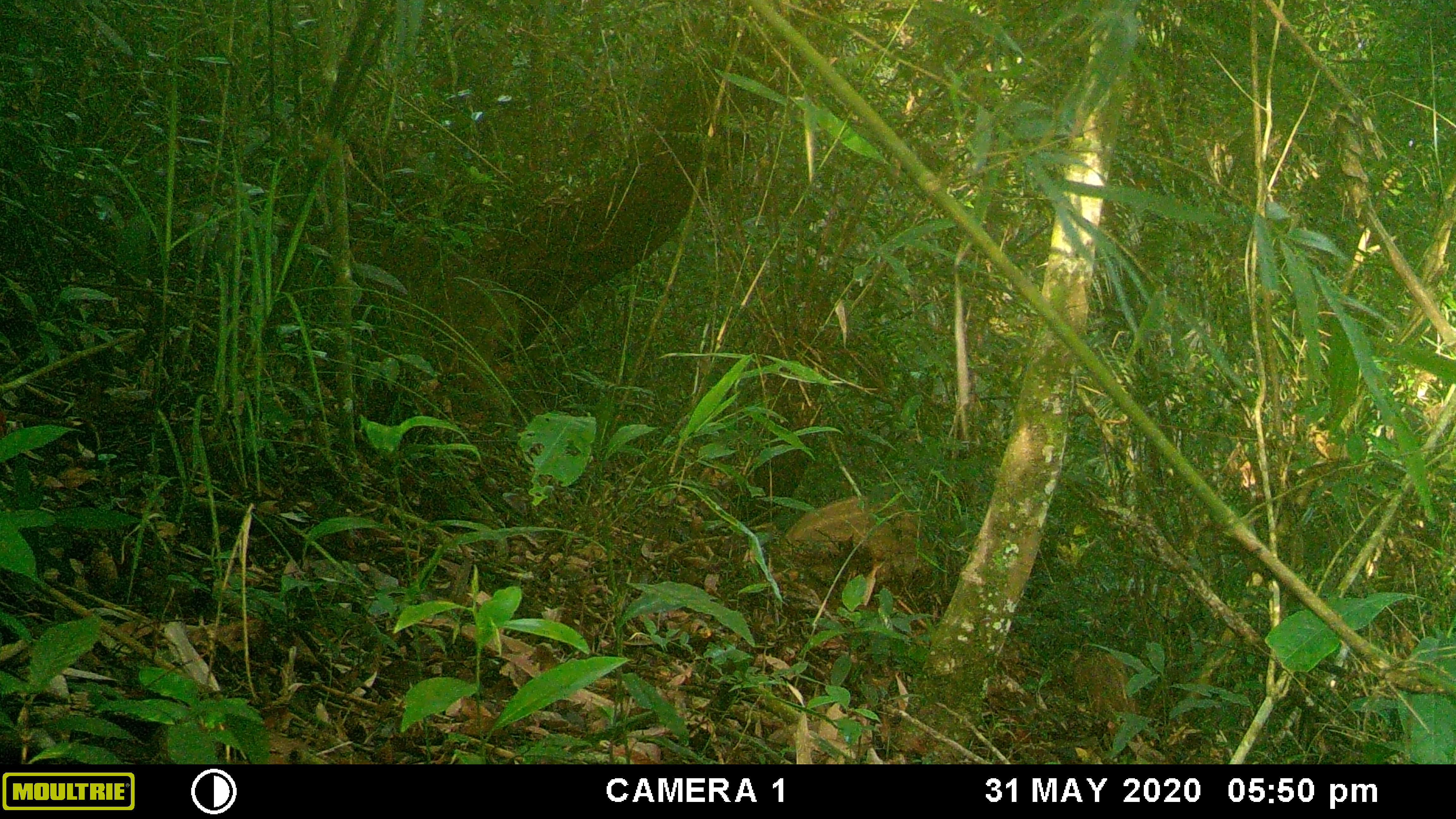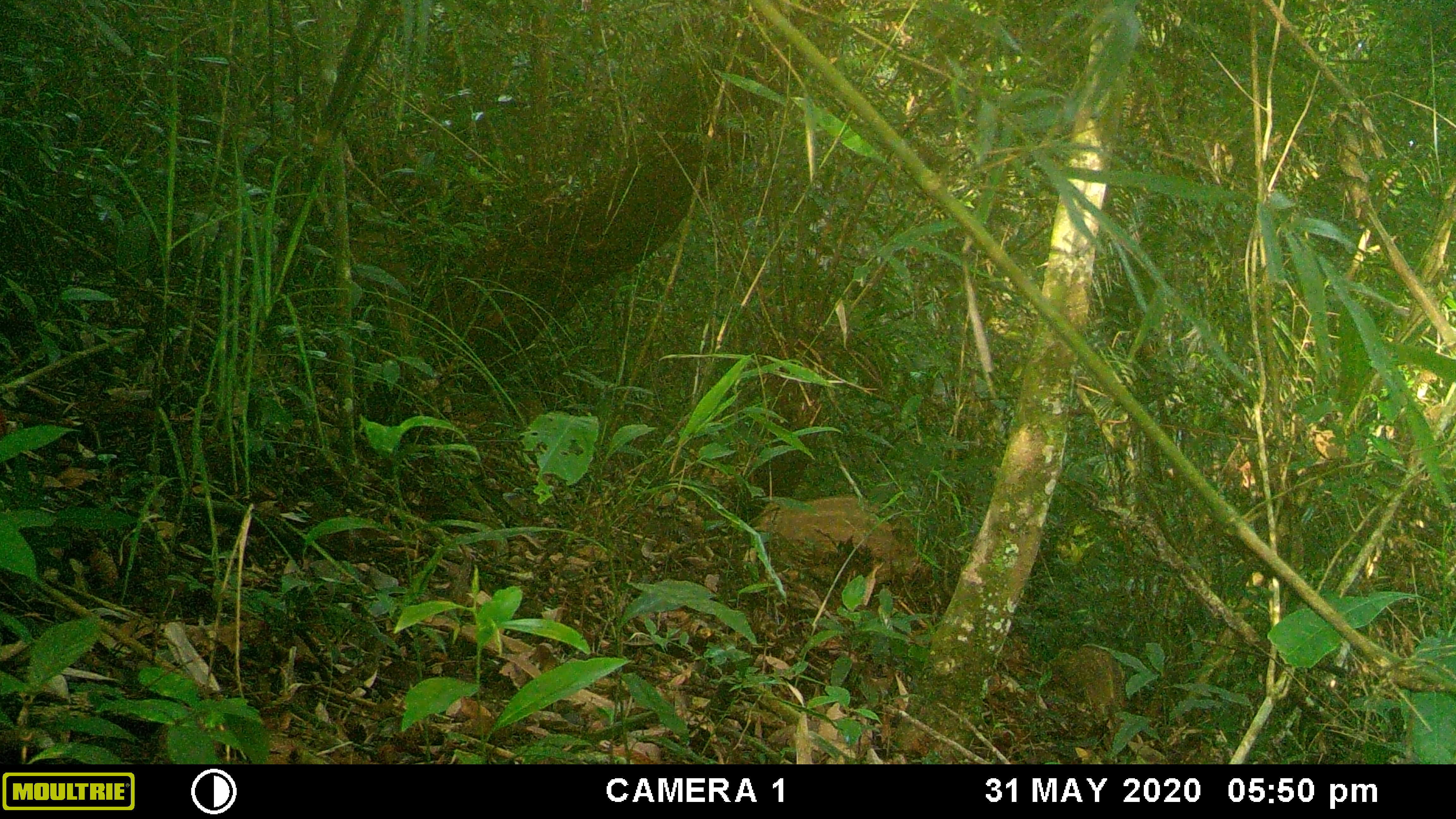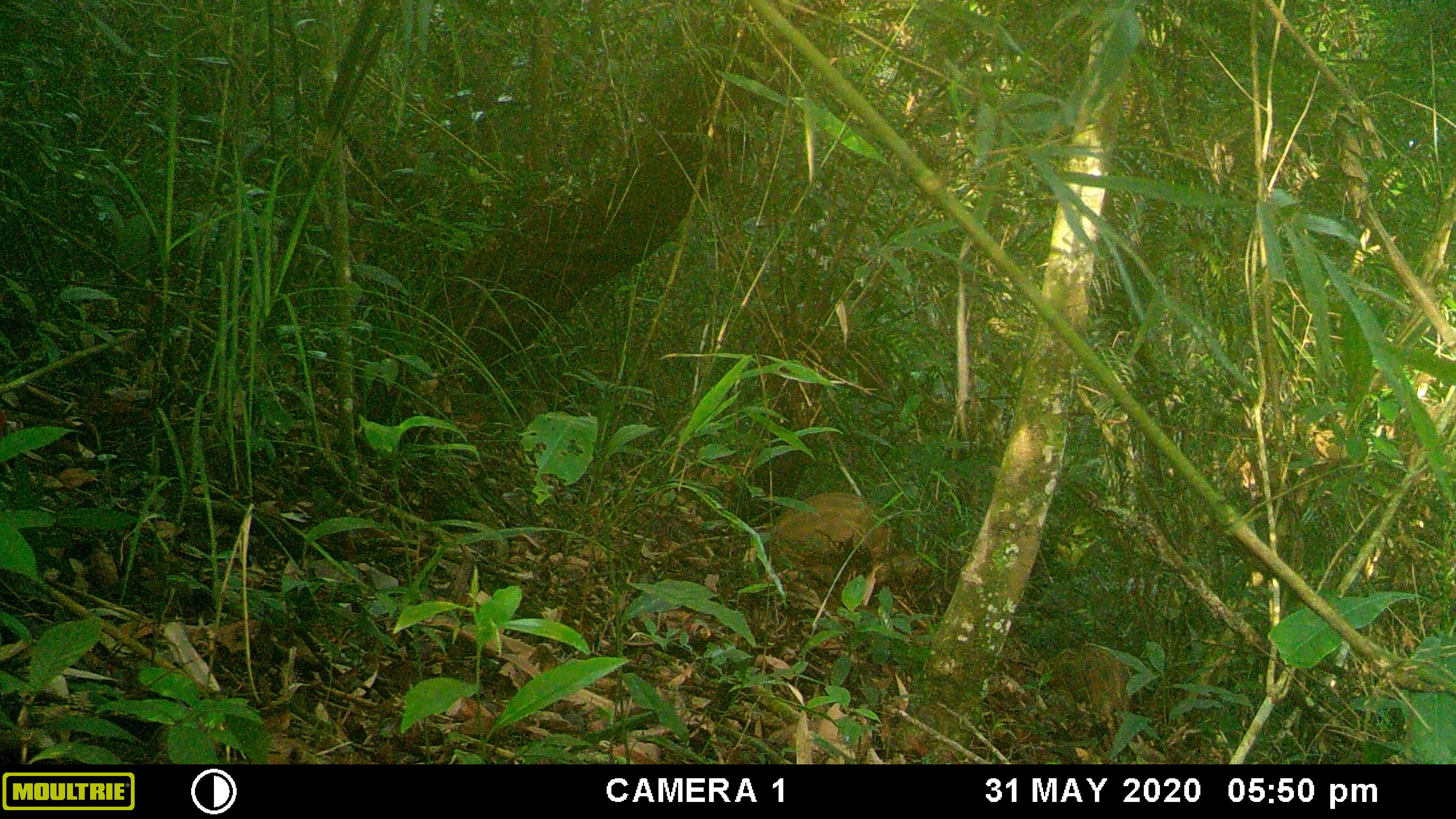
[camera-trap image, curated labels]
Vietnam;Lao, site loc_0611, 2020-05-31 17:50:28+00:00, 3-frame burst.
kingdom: Animalia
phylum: Chordata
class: Mammalia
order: Artiodactyla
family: Suidae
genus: Sus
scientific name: Sus scrofa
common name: eurasian wild pig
Eurasian wild pig (Sus scrofa). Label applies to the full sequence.